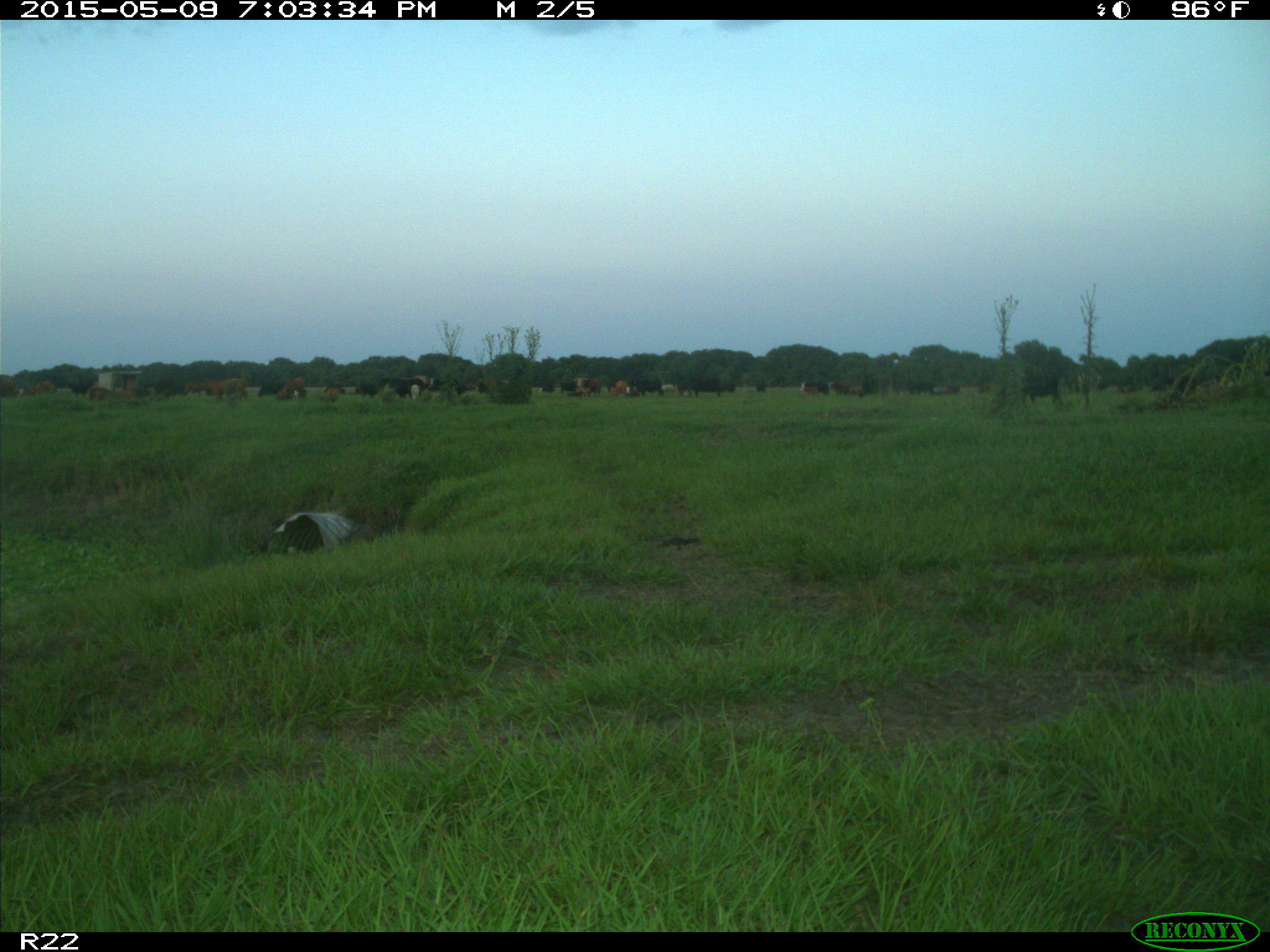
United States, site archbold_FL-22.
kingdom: Animalia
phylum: Chordata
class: Mammalia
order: Artiodactyla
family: Bovidae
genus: Bos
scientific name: Bos taurus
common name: domestic cow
Bos taurus (domestic cow).